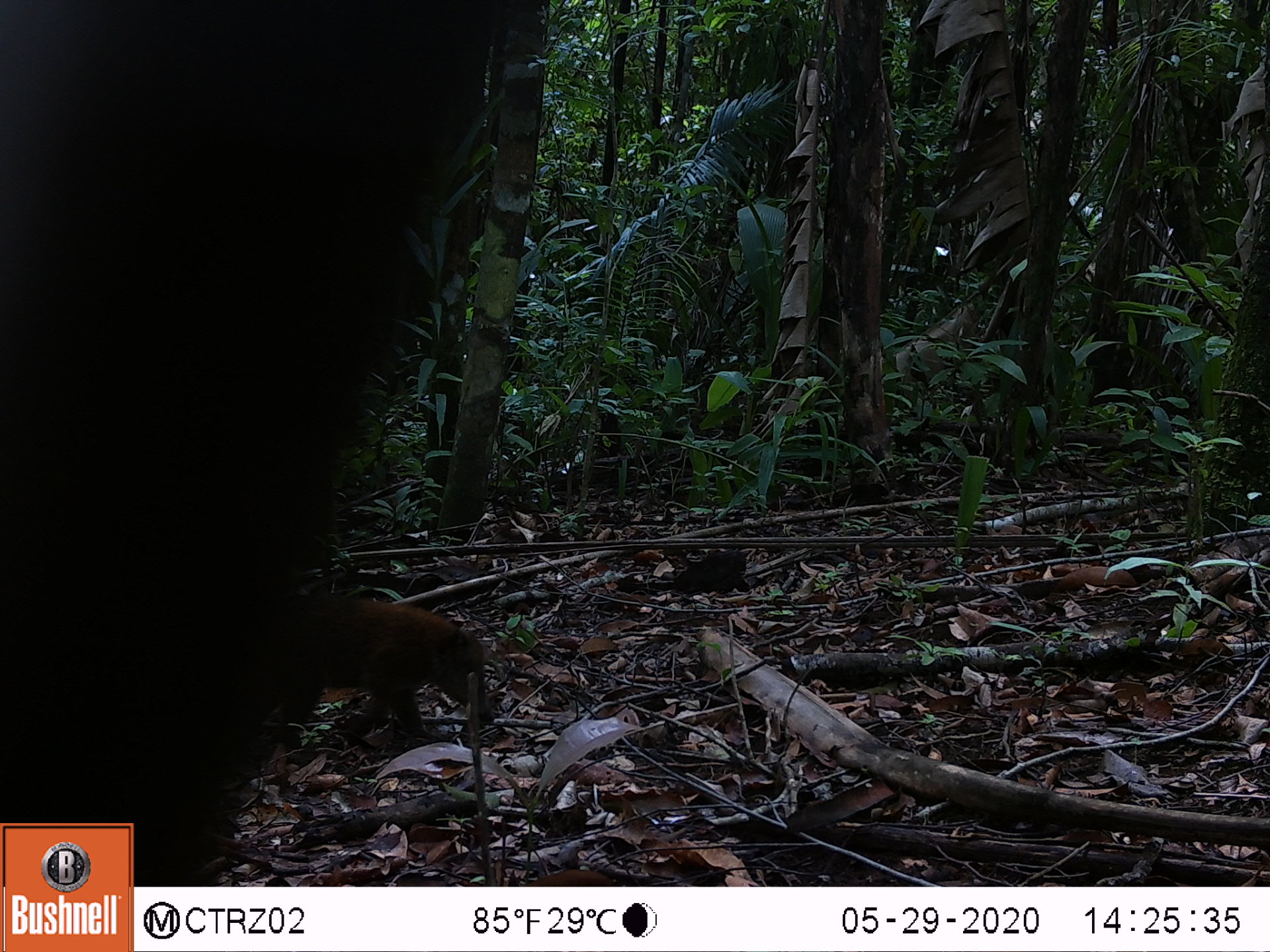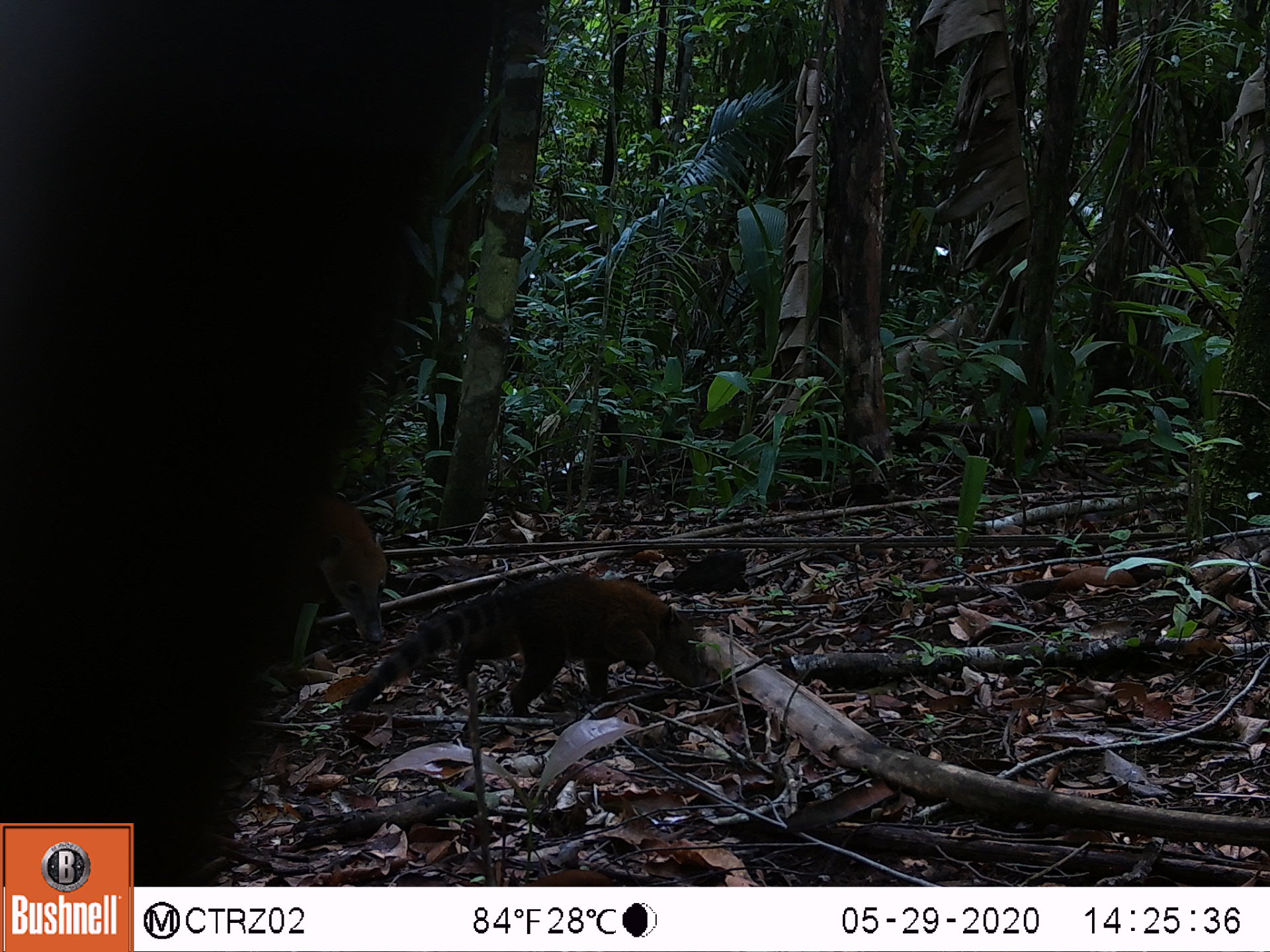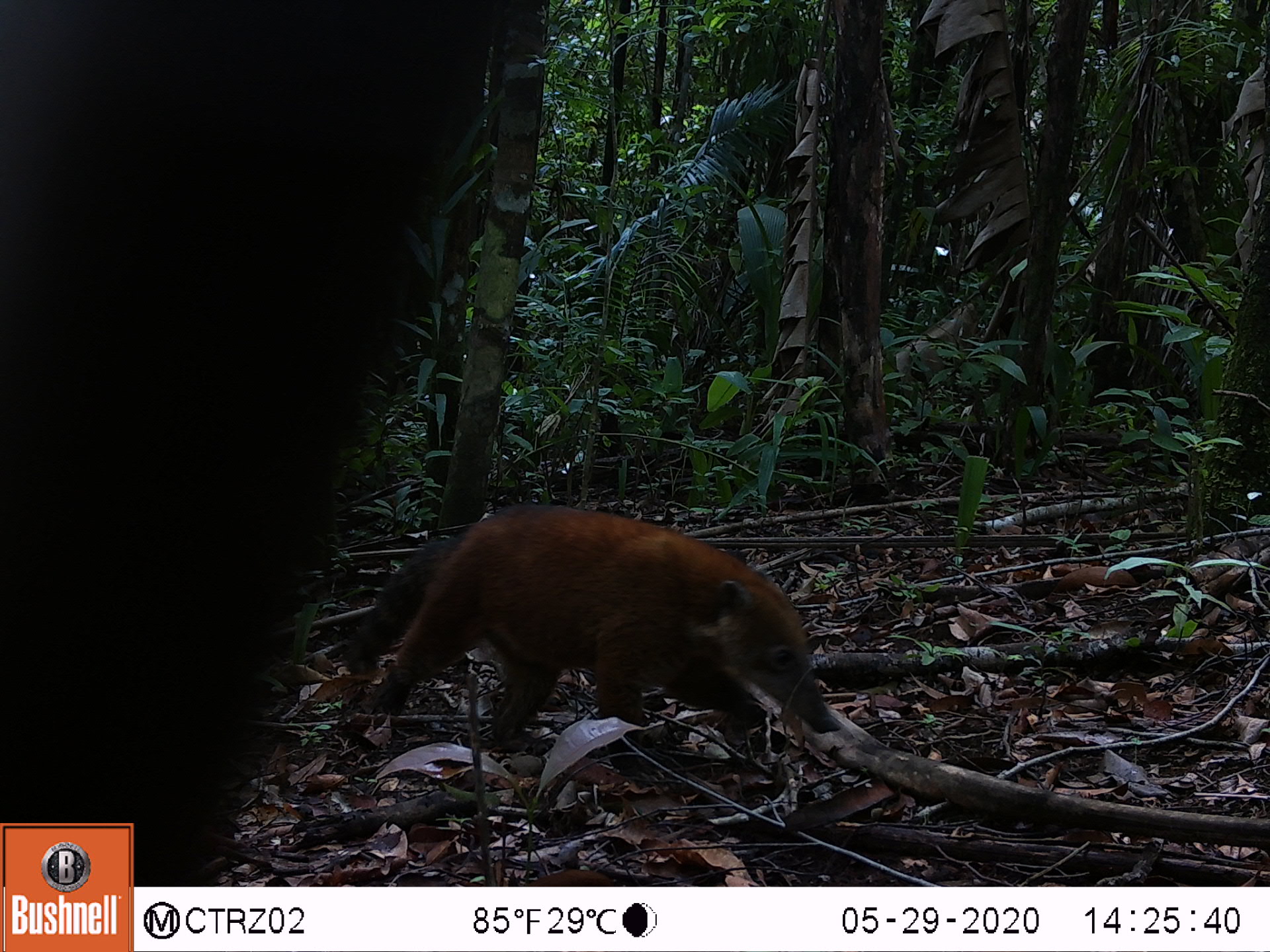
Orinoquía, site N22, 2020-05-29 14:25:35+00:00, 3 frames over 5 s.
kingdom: Animalia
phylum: Chordata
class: Mammalia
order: Carnivora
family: Procyonidae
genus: Nasua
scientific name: Nasua nasua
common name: south american coati